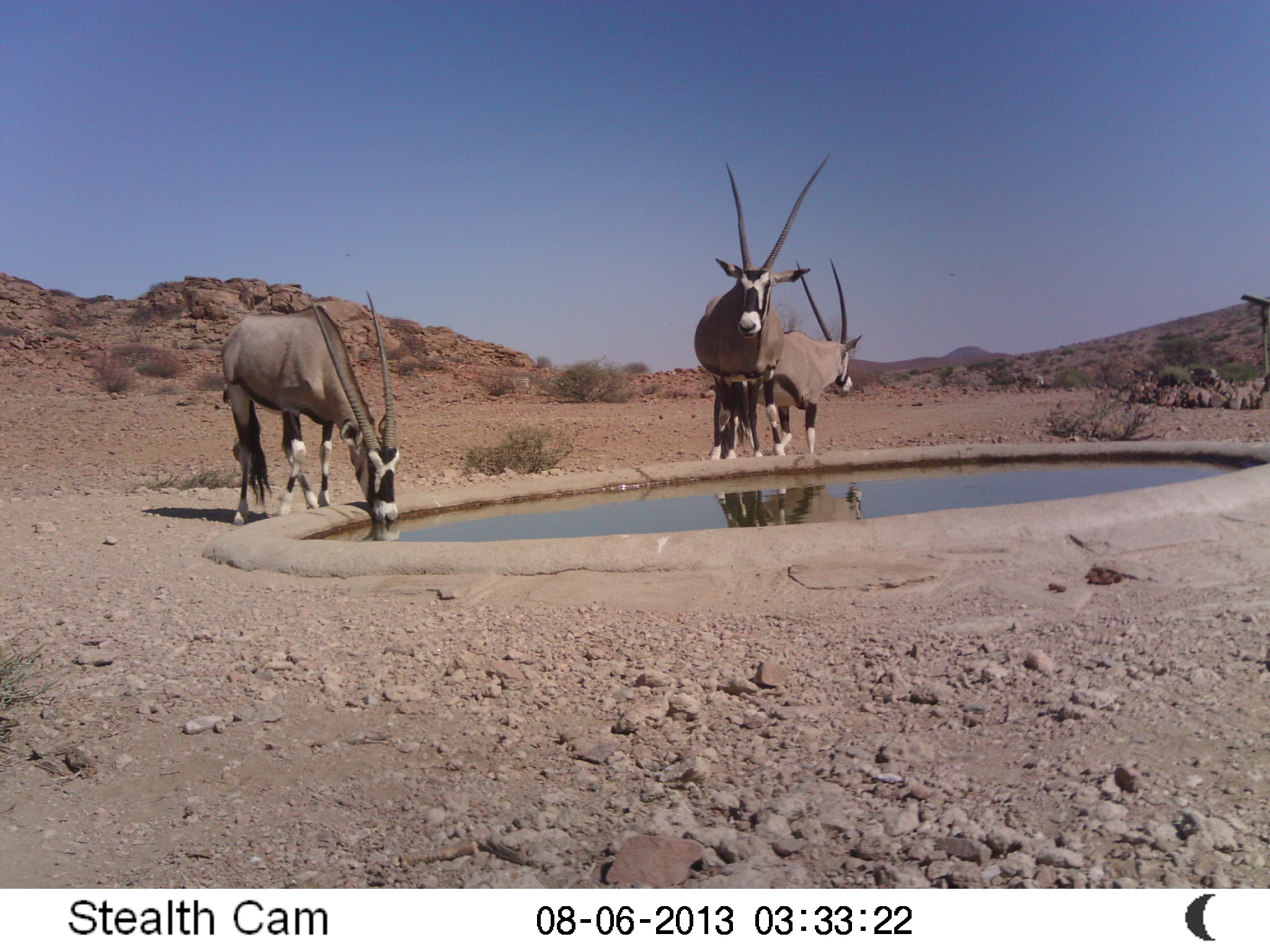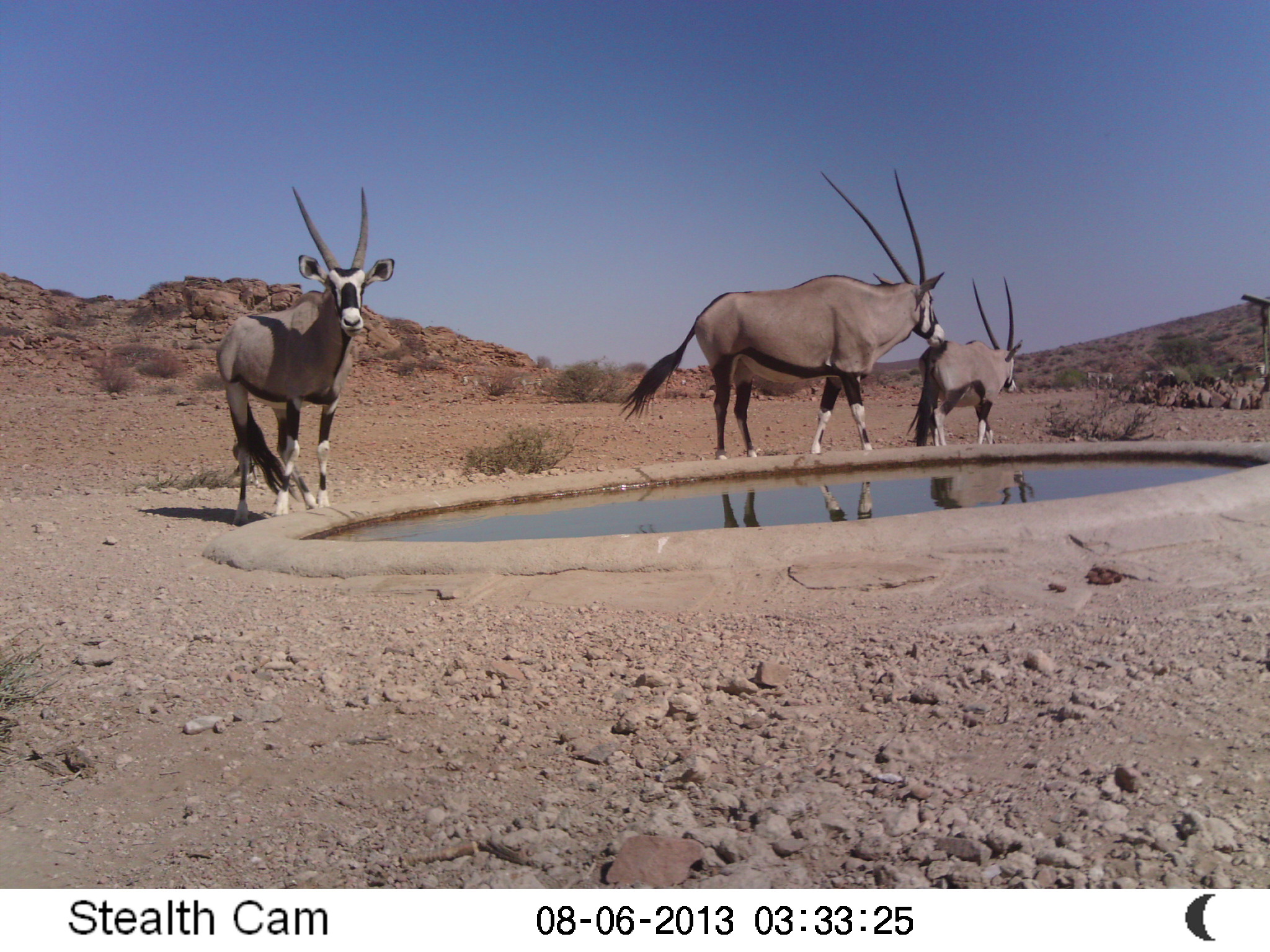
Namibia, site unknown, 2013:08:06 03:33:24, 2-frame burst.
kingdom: Animalia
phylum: Chordata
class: Mammalia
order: Artiodactyla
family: Bovidae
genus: Oryx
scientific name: Oryx gazella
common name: gemsbok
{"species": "Oryx gazella (gemsbok)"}